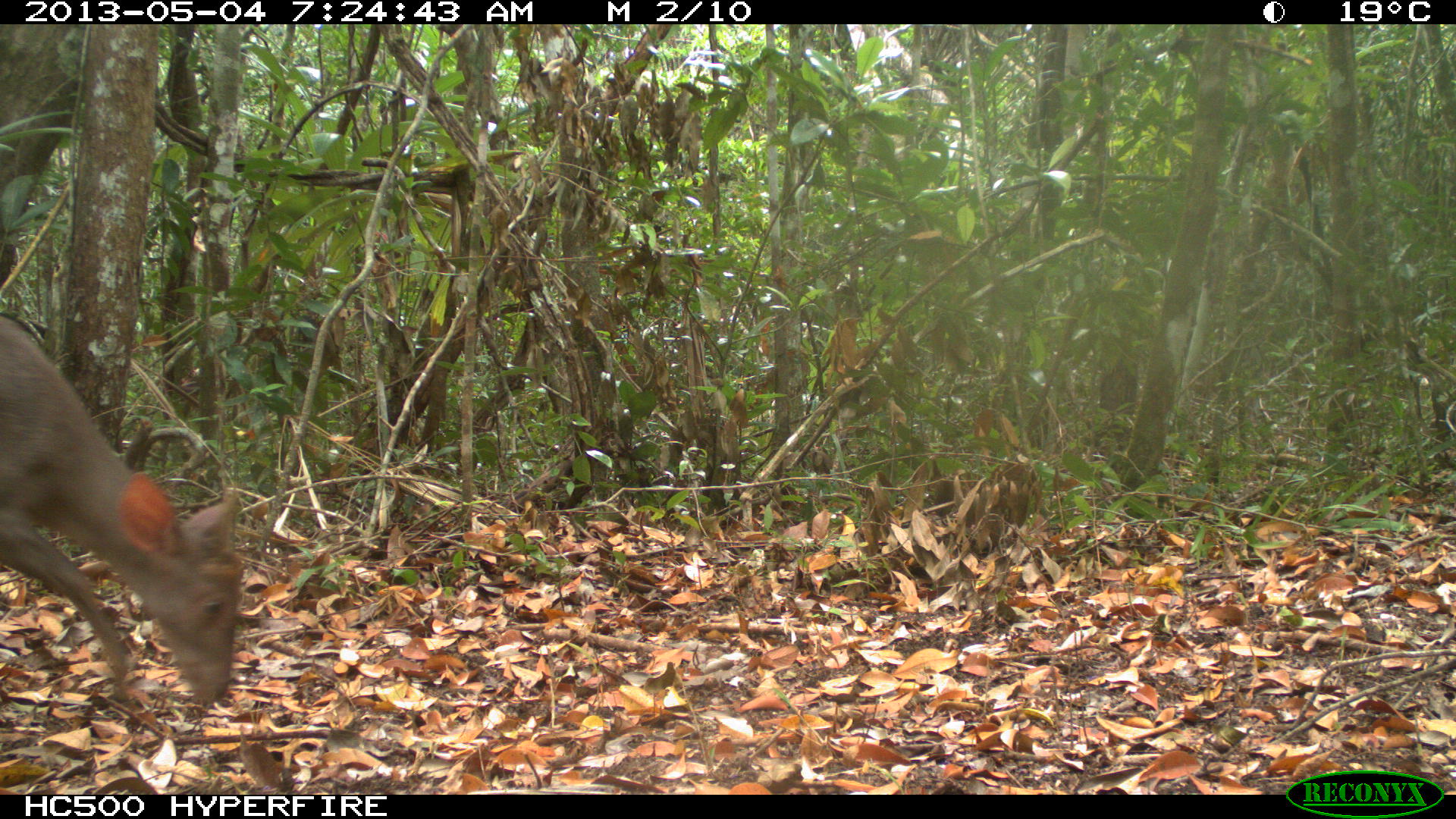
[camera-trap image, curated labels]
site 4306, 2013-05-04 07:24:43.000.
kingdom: Animalia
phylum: Chordata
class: Mammalia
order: Artiodactyla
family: Cervidae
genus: Mazama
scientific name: Mazama temama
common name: central american red brocket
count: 1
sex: male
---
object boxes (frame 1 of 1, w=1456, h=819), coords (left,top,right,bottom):
mazama temama: (0,314,241,707)